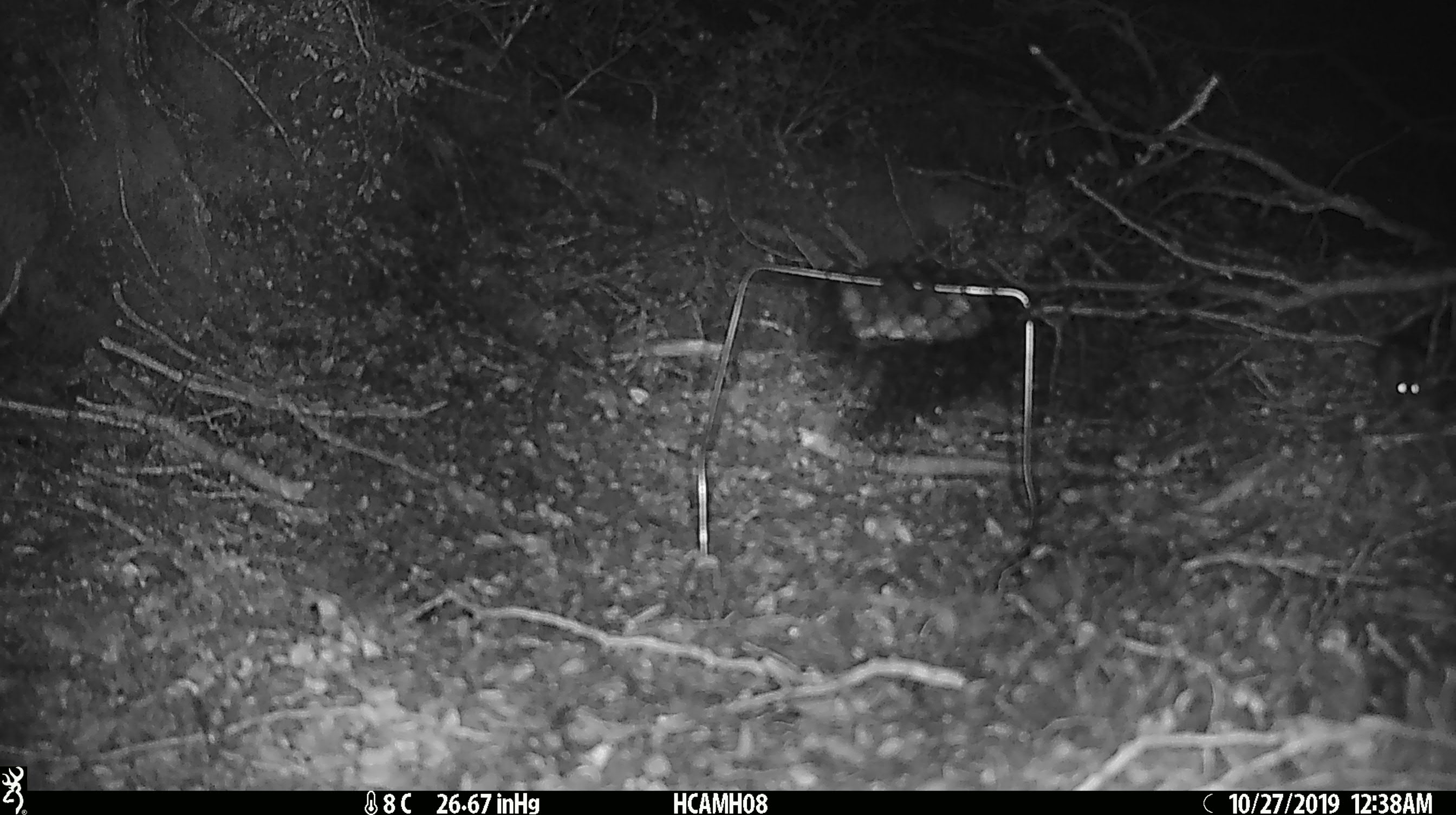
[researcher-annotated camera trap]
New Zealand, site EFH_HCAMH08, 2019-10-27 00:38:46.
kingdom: Animalia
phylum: Chordata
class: Mammalia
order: Rodentia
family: Muridae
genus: Mus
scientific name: Mus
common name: mouse